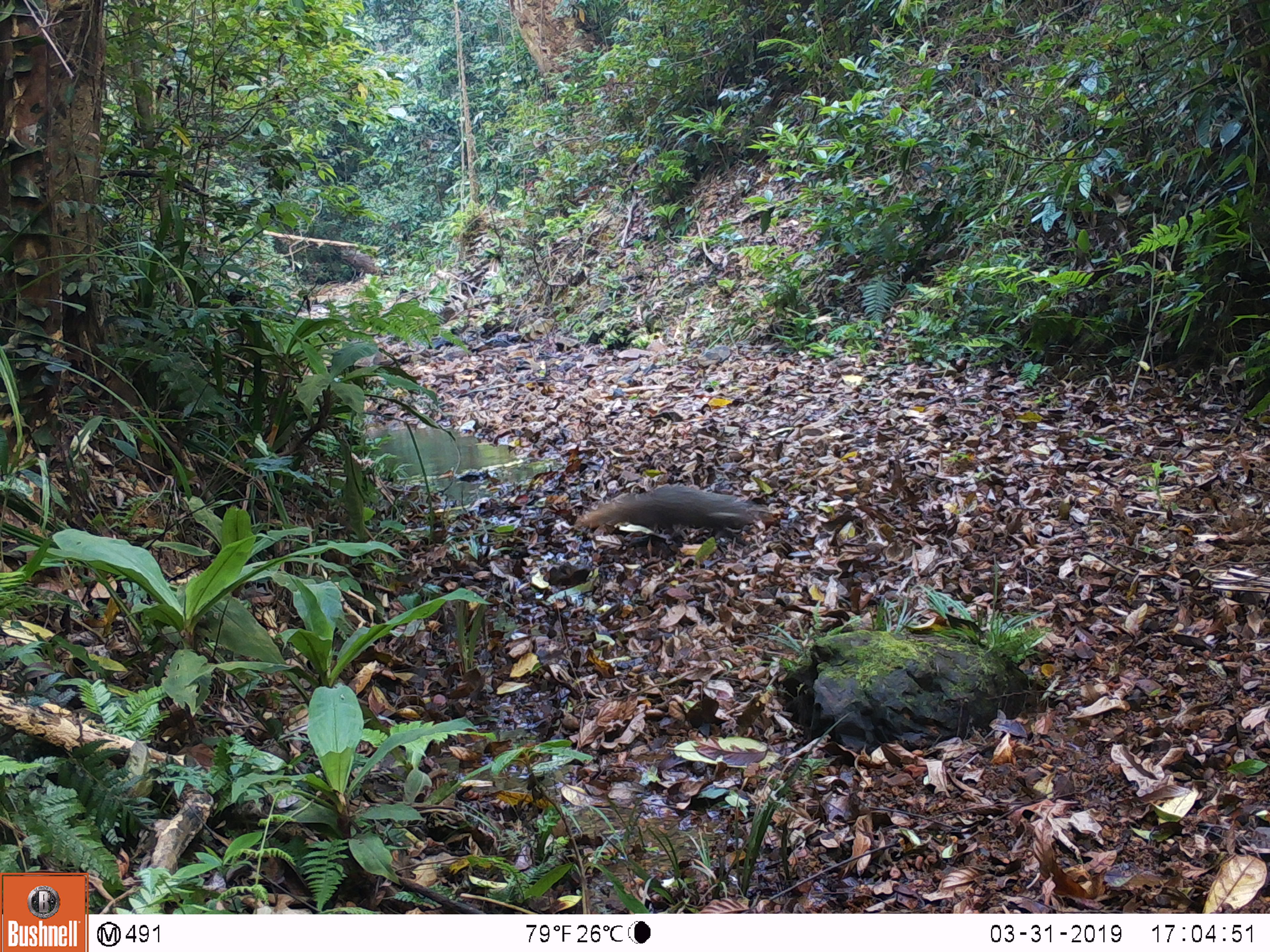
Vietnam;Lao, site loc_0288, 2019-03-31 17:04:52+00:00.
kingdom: Animalia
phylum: Chordata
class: Mammalia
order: Carnivora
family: Herpestidae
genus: Urva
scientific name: Urva urva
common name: crab-eating mongoose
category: crab eating mongoose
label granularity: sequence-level